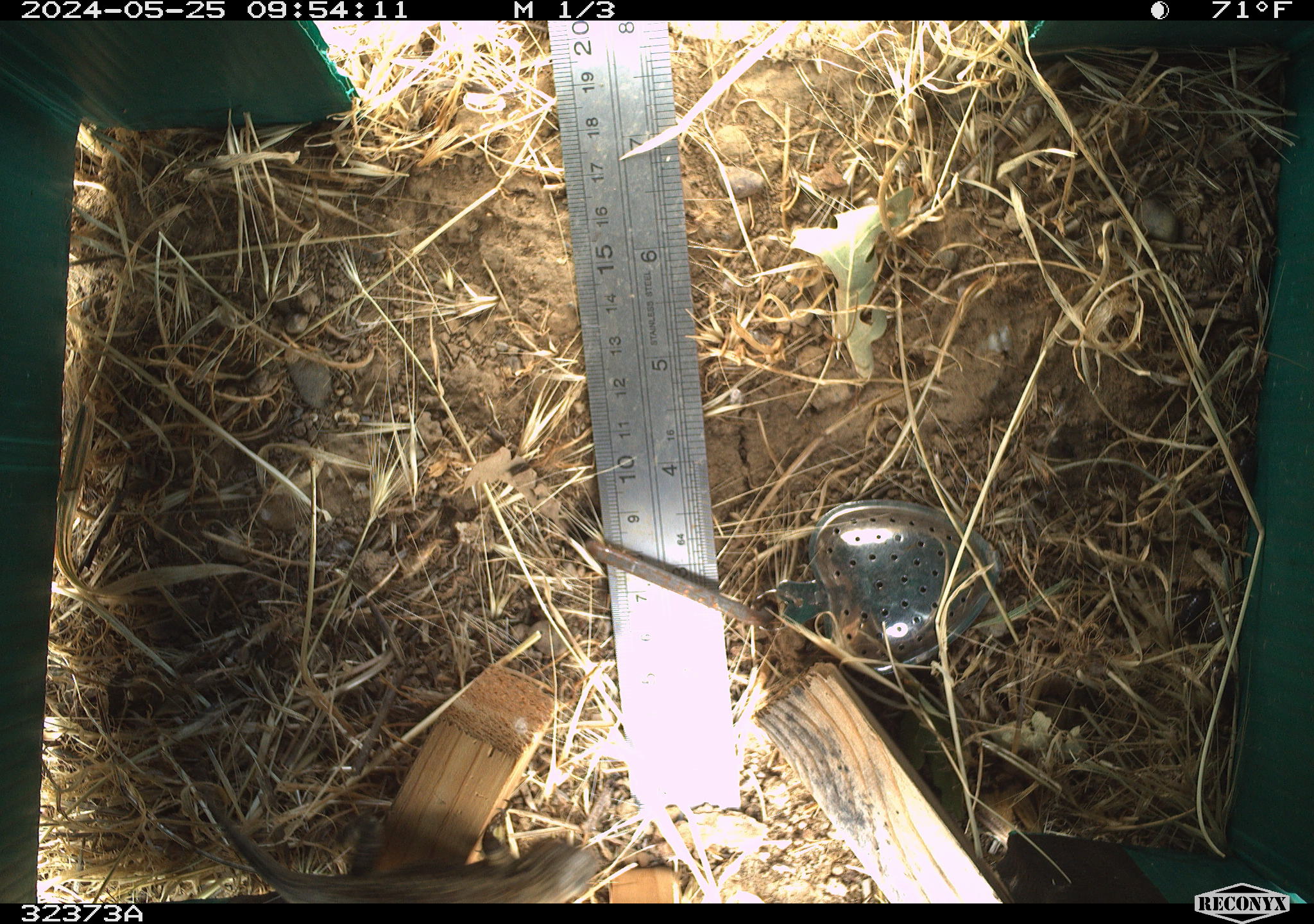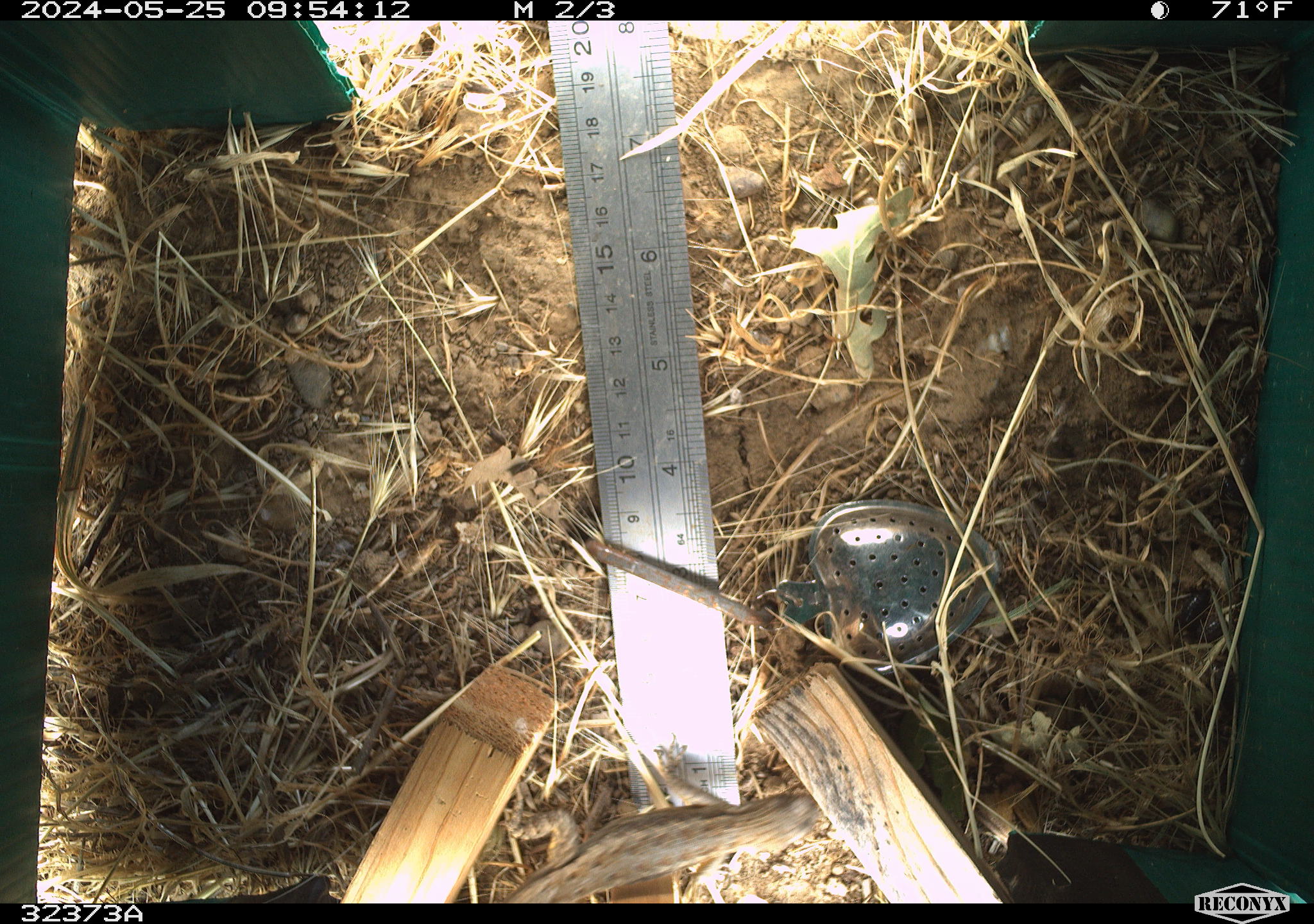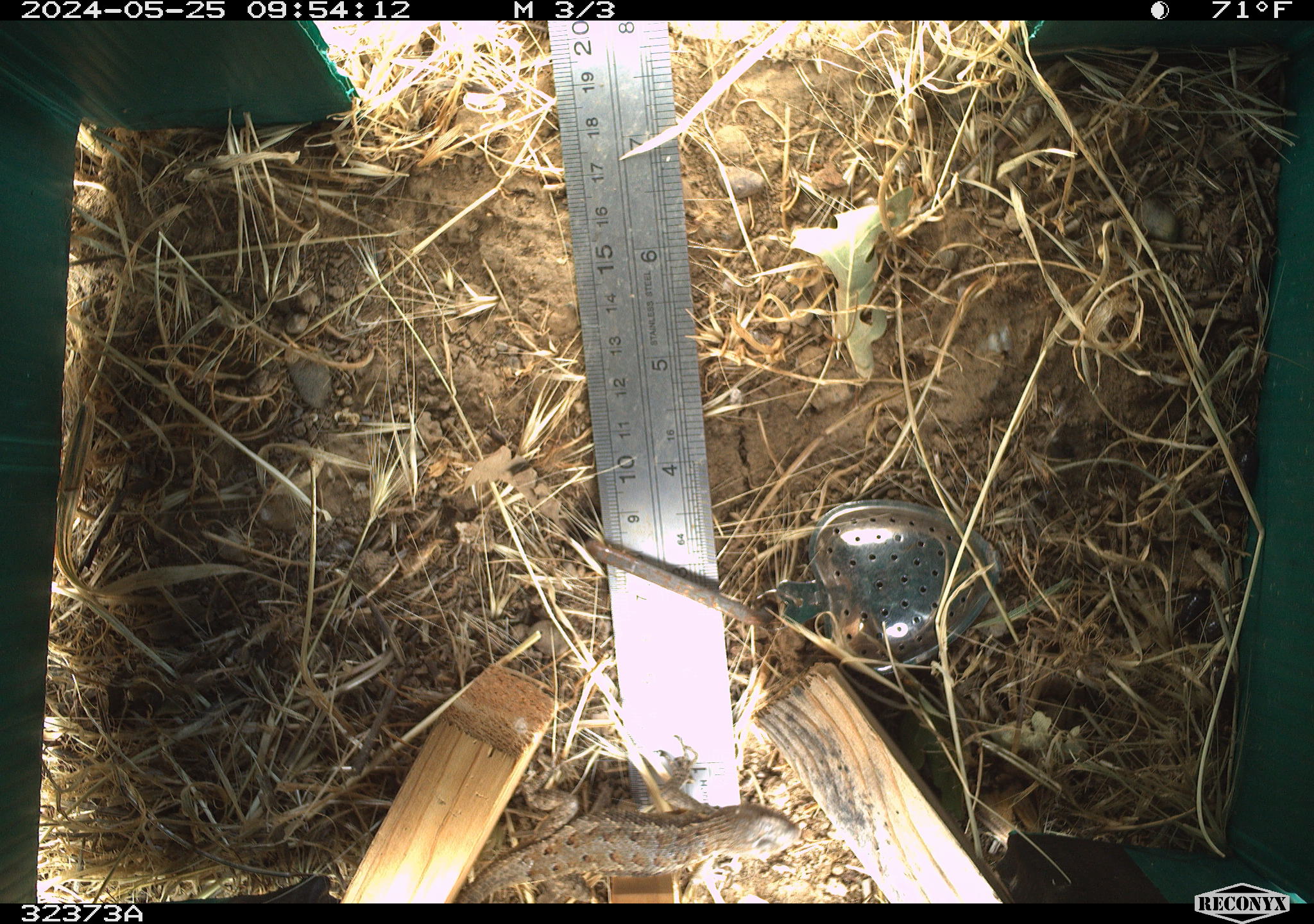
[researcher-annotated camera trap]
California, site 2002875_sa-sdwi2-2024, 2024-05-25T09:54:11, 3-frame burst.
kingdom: Animalia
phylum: Chordata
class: Reptilia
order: Squamata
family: Phrynosomatidae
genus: Sceloporus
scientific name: Sceloporus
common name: spiny lizards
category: sceloporus species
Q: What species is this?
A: Sceloporus species (spiny lizards) (Sceloporus).